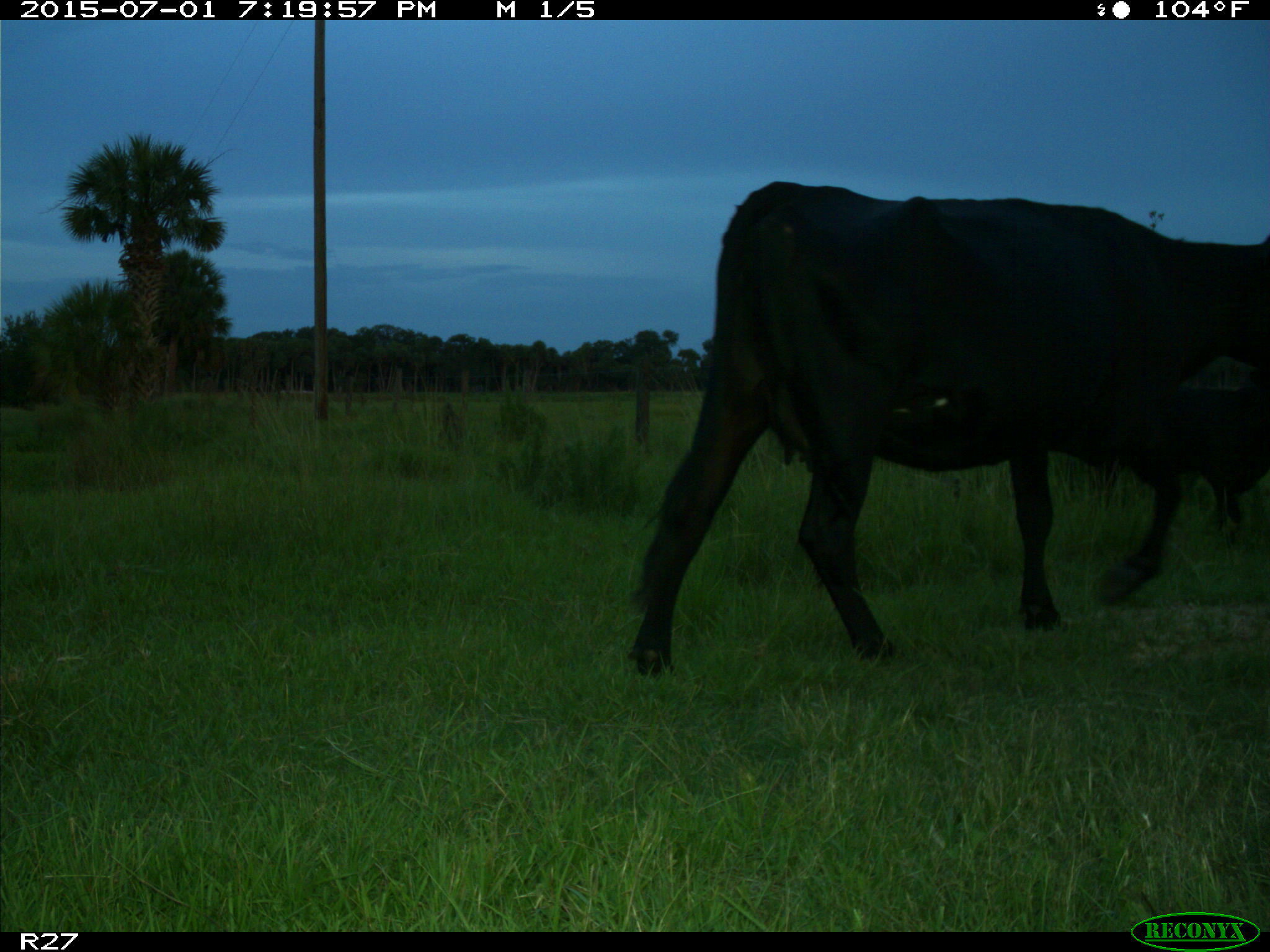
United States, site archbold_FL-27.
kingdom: Animalia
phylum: Chordata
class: Mammalia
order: Artiodactyla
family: Bovidae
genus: Bos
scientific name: Bos taurus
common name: domestic cow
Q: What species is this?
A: Bos taurus (domestic cow).